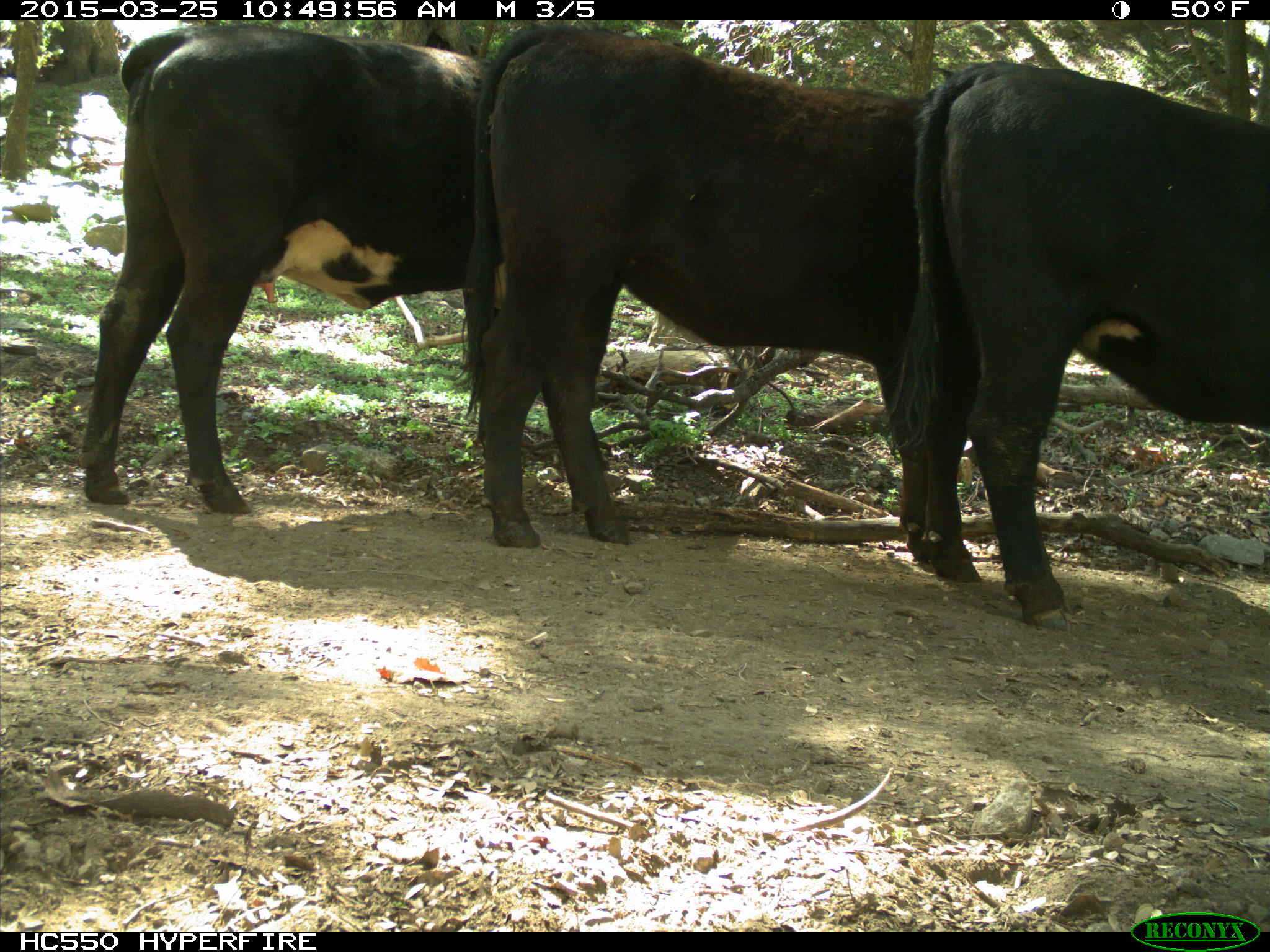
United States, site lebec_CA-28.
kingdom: Animalia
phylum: Chordata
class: Mammalia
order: Artiodactyla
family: Bovidae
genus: Bos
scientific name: Bos taurus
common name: domestic cow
Bos taurus (domestic cow).